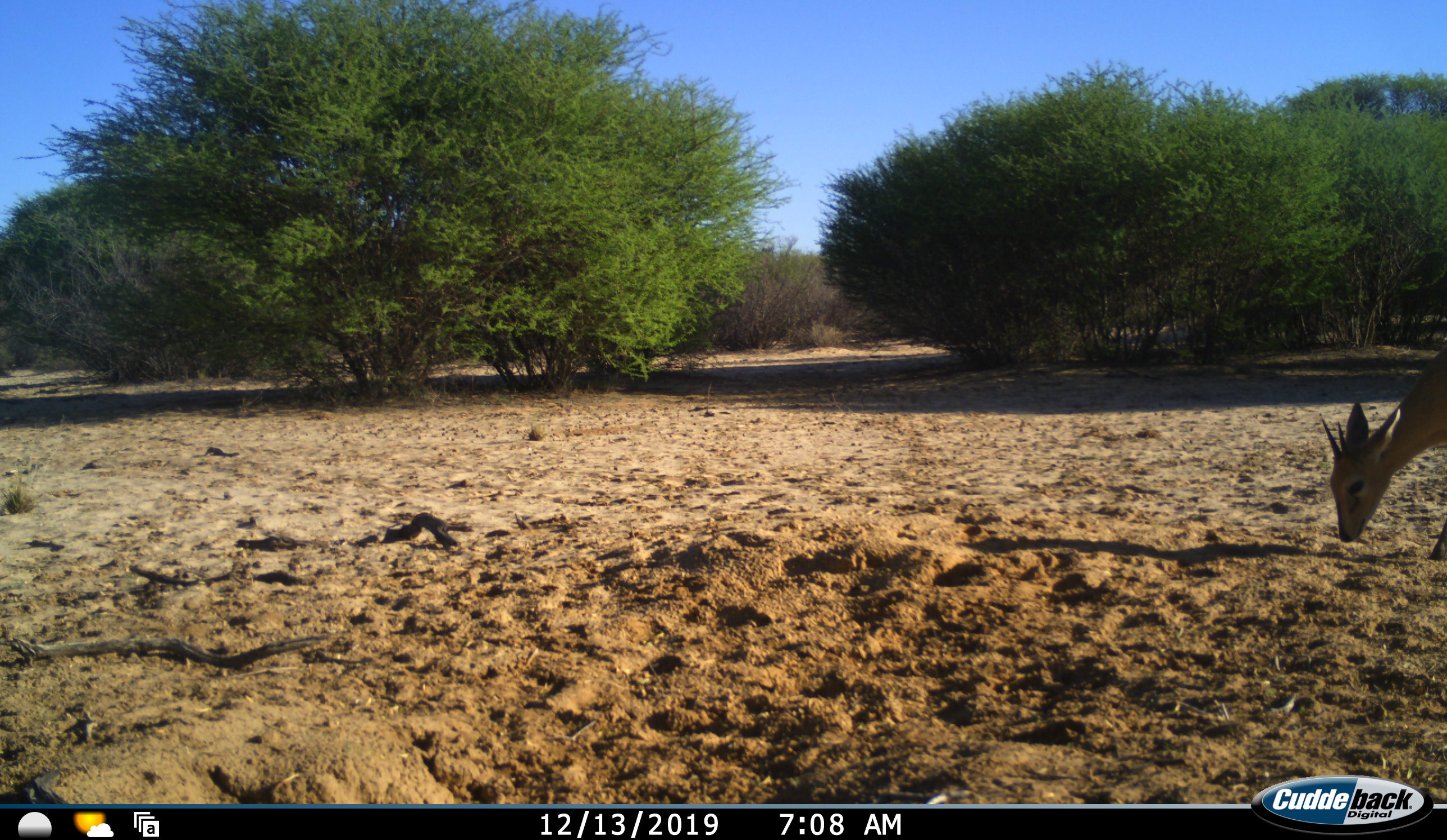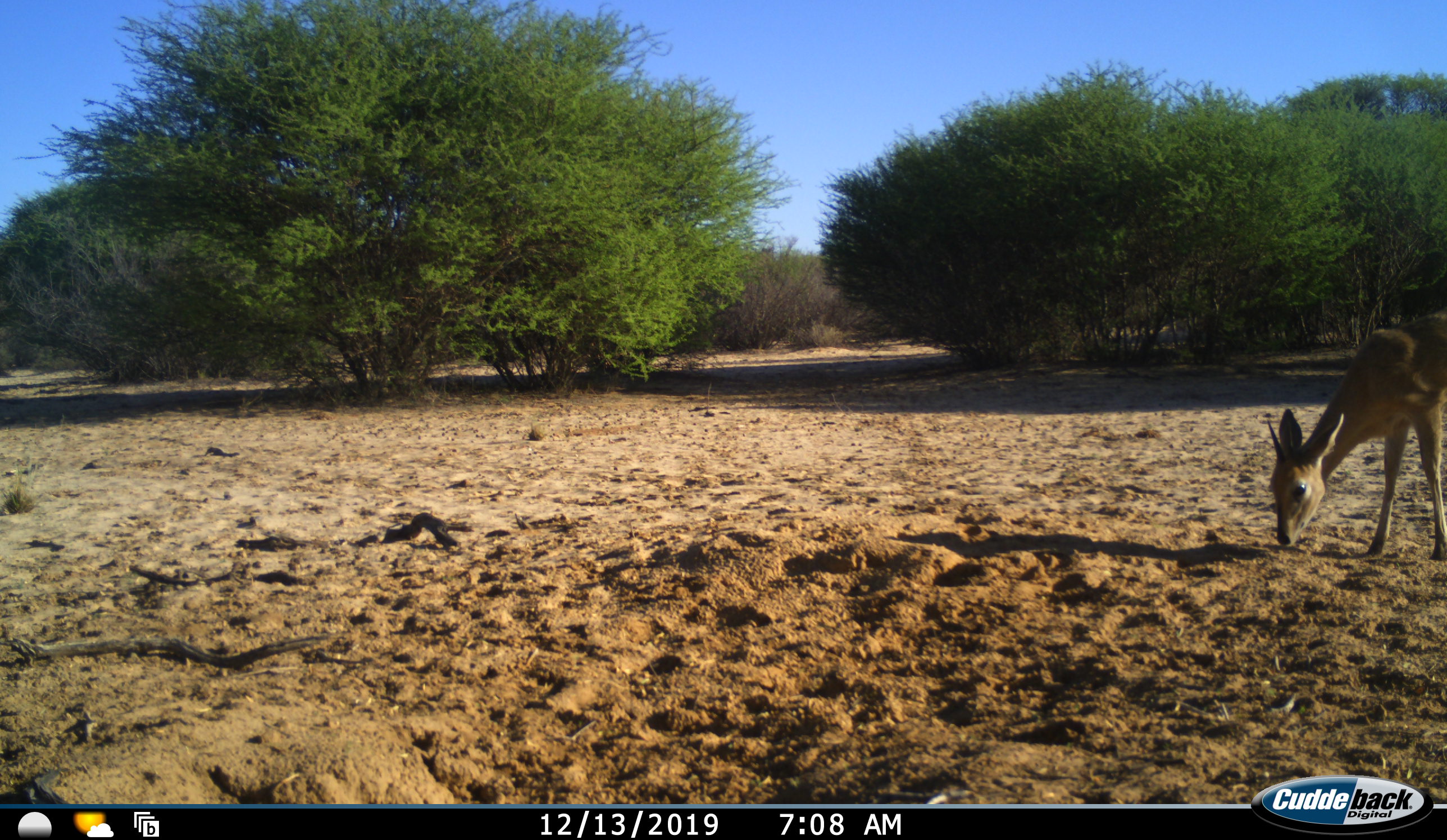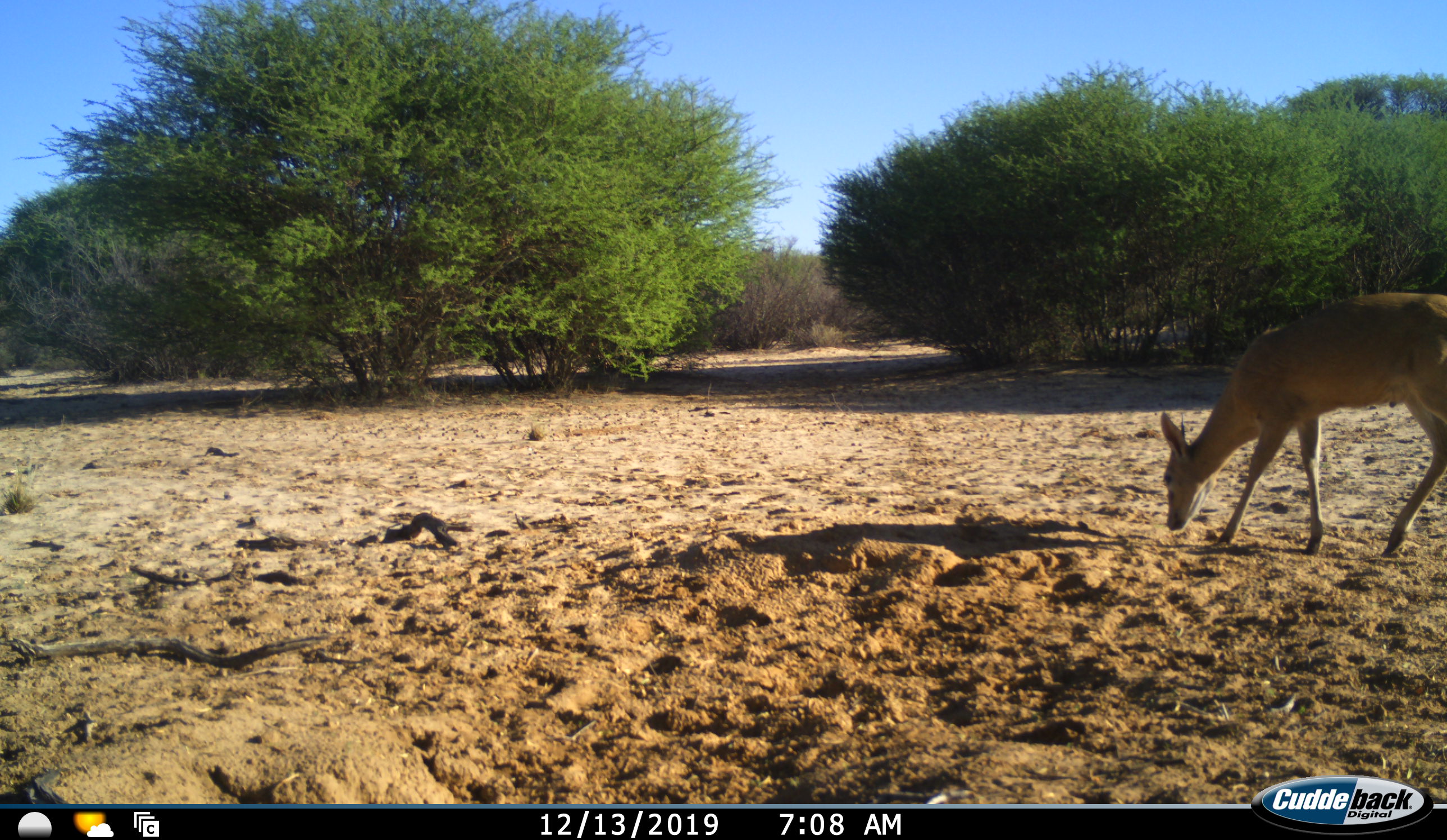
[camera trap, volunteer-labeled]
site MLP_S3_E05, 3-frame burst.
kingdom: Animalia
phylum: Chordata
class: Mammalia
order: Artiodactyla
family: Bovidae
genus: Sylvicapra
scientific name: Sylvicapra grimmia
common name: common duiker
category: duikercommongrey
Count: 1.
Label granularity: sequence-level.